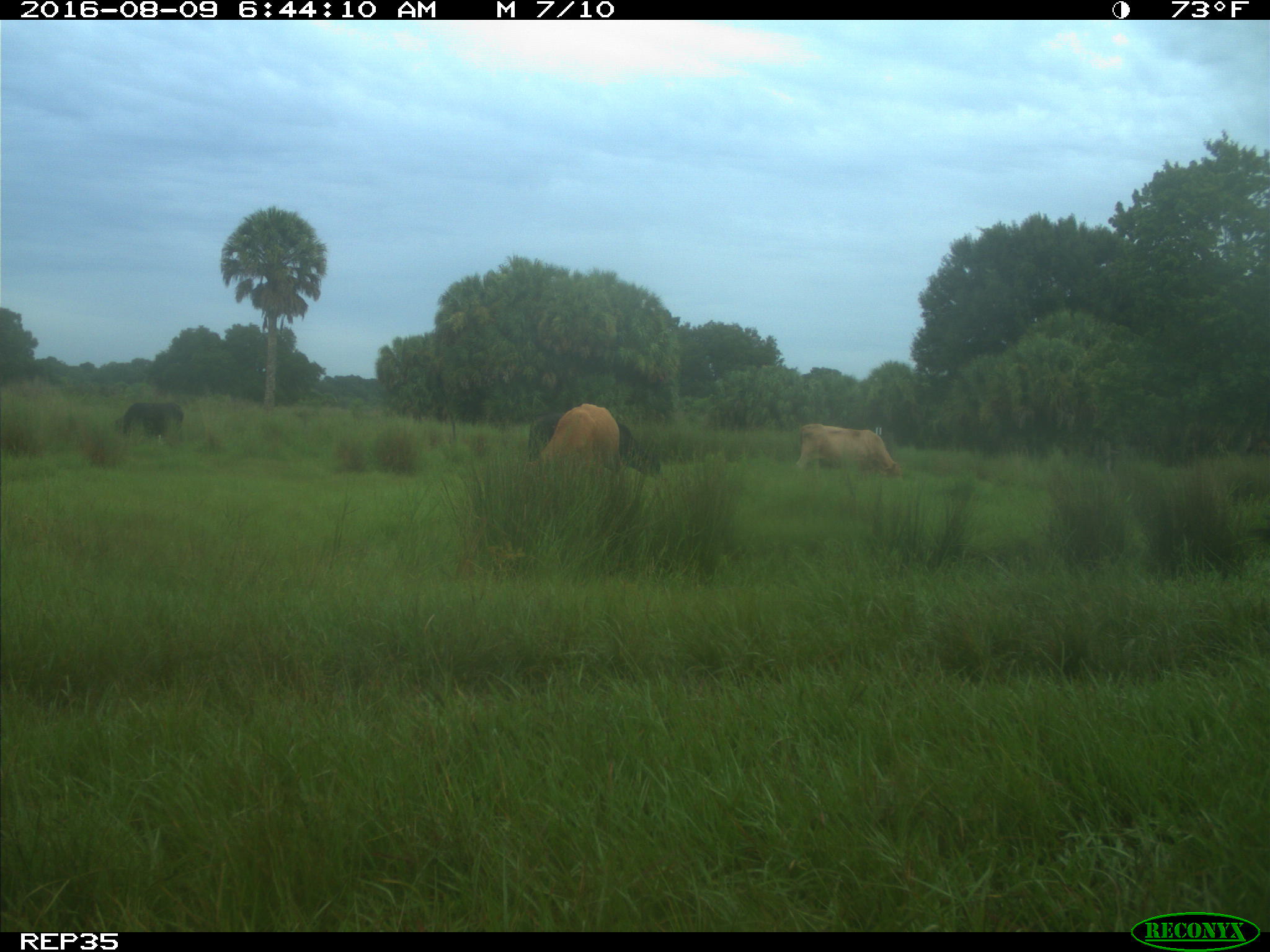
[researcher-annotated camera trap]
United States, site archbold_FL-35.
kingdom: Animalia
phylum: Chordata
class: Mammalia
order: Artiodactyla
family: Bovidae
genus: Bos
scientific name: Bos taurus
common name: domestic cow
Bos taurus (domestic cow).